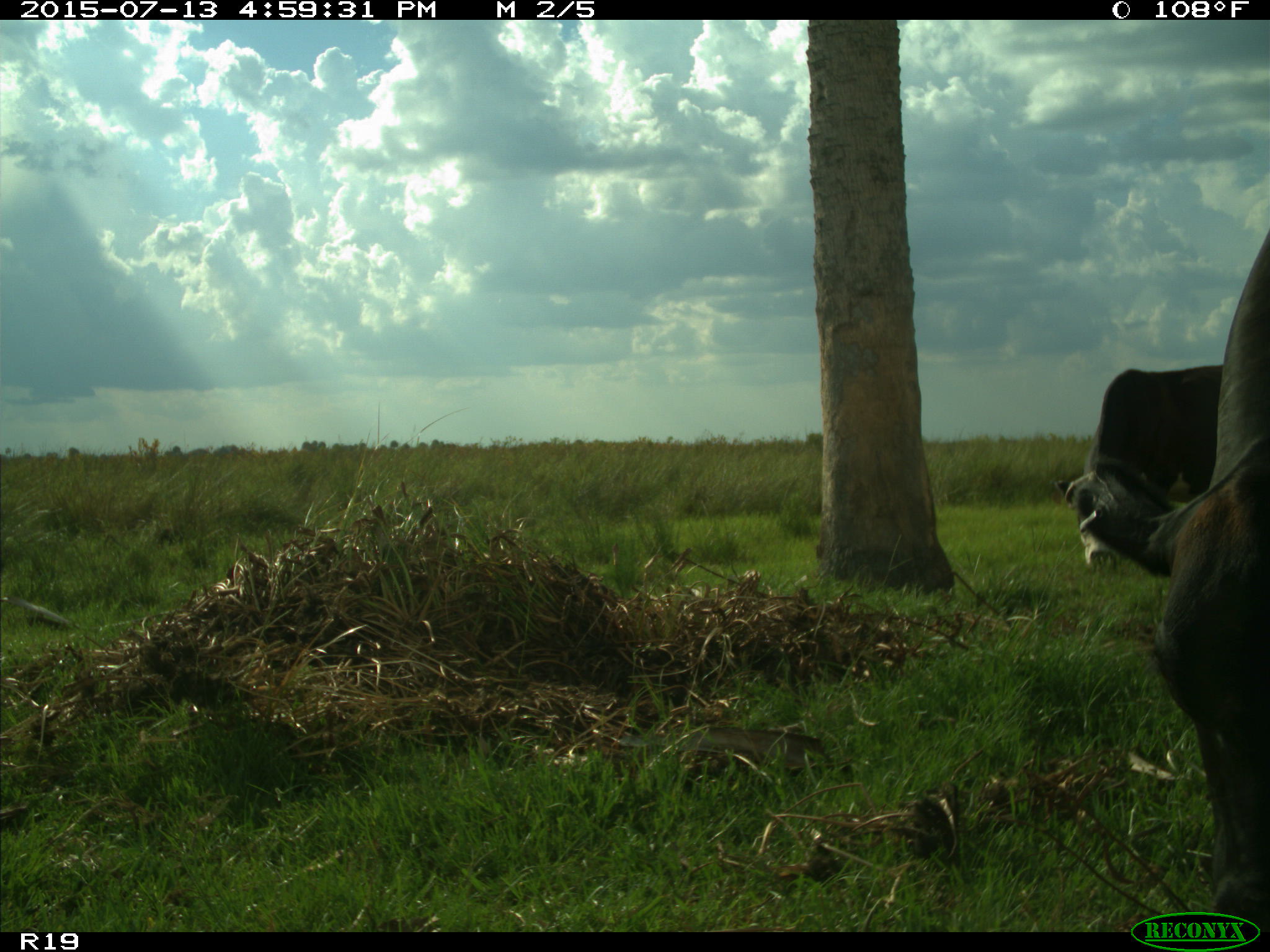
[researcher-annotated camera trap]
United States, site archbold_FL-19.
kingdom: Animalia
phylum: Chordata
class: Mammalia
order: Artiodactyla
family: Bovidae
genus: Bos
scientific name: Bos taurus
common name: domestic cow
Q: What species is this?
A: Bos taurus (domestic cow).